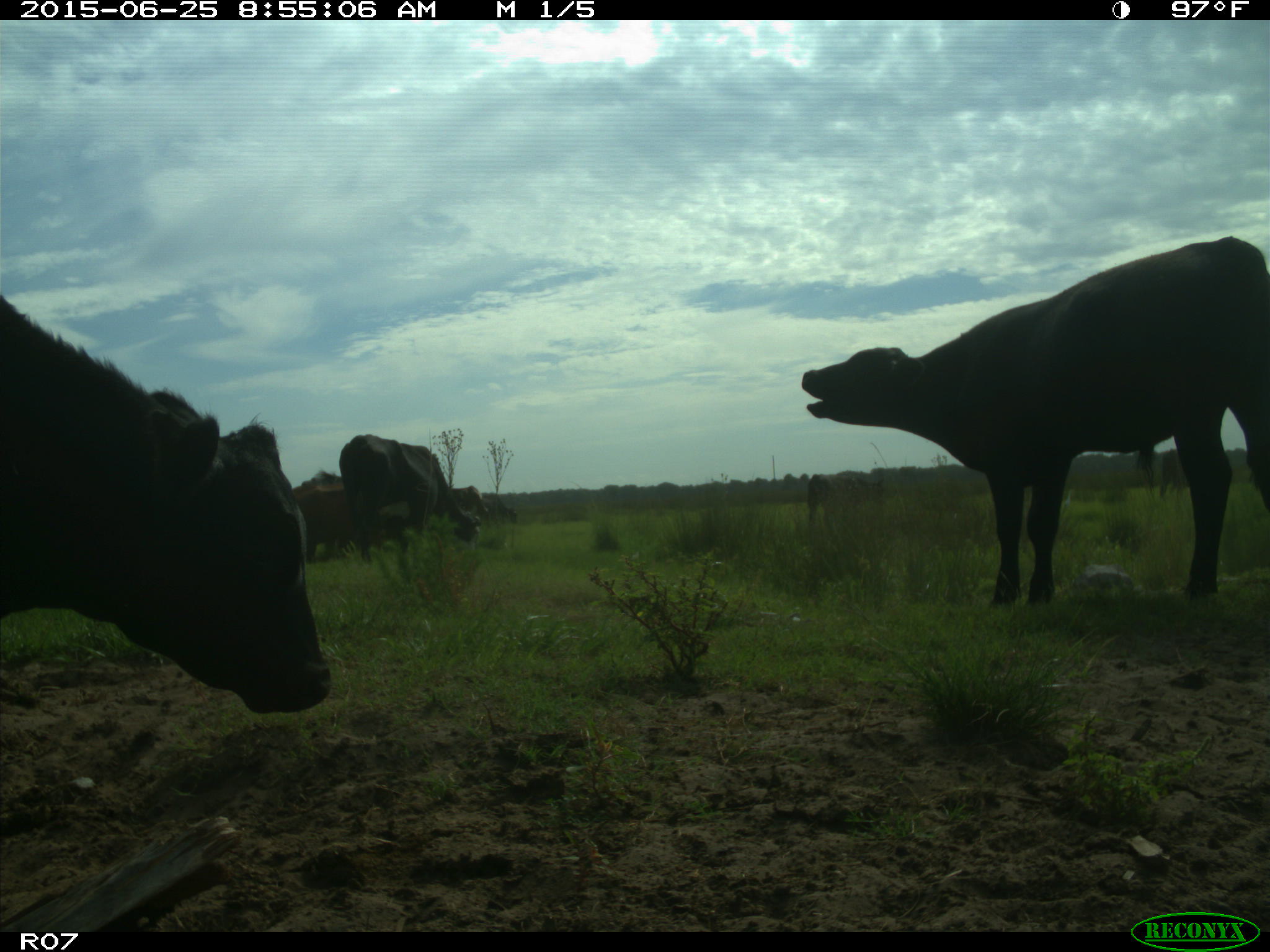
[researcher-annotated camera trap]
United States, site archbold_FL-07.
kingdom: Animalia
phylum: Chordata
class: Mammalia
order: Artiodactyla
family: Bovidae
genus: Bos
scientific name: Bos taurus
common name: domestic cow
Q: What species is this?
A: Bos taurus (domestic cow).